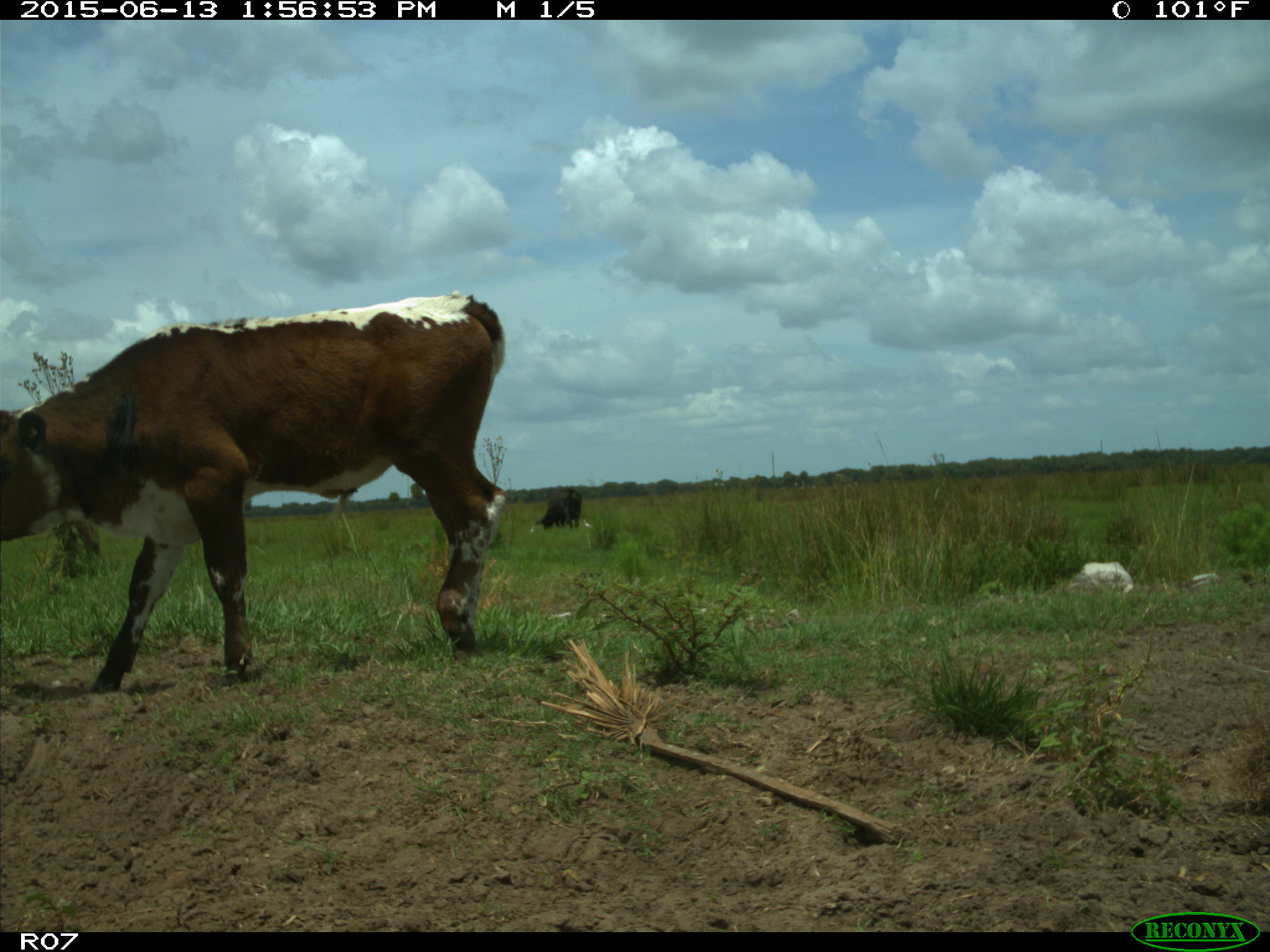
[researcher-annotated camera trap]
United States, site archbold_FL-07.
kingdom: Animalia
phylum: Chordata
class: Mammalia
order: Artiodactyla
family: Bovidae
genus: Bos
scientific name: Bos taurus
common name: domestic cow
Bos taurus (domestic cow).